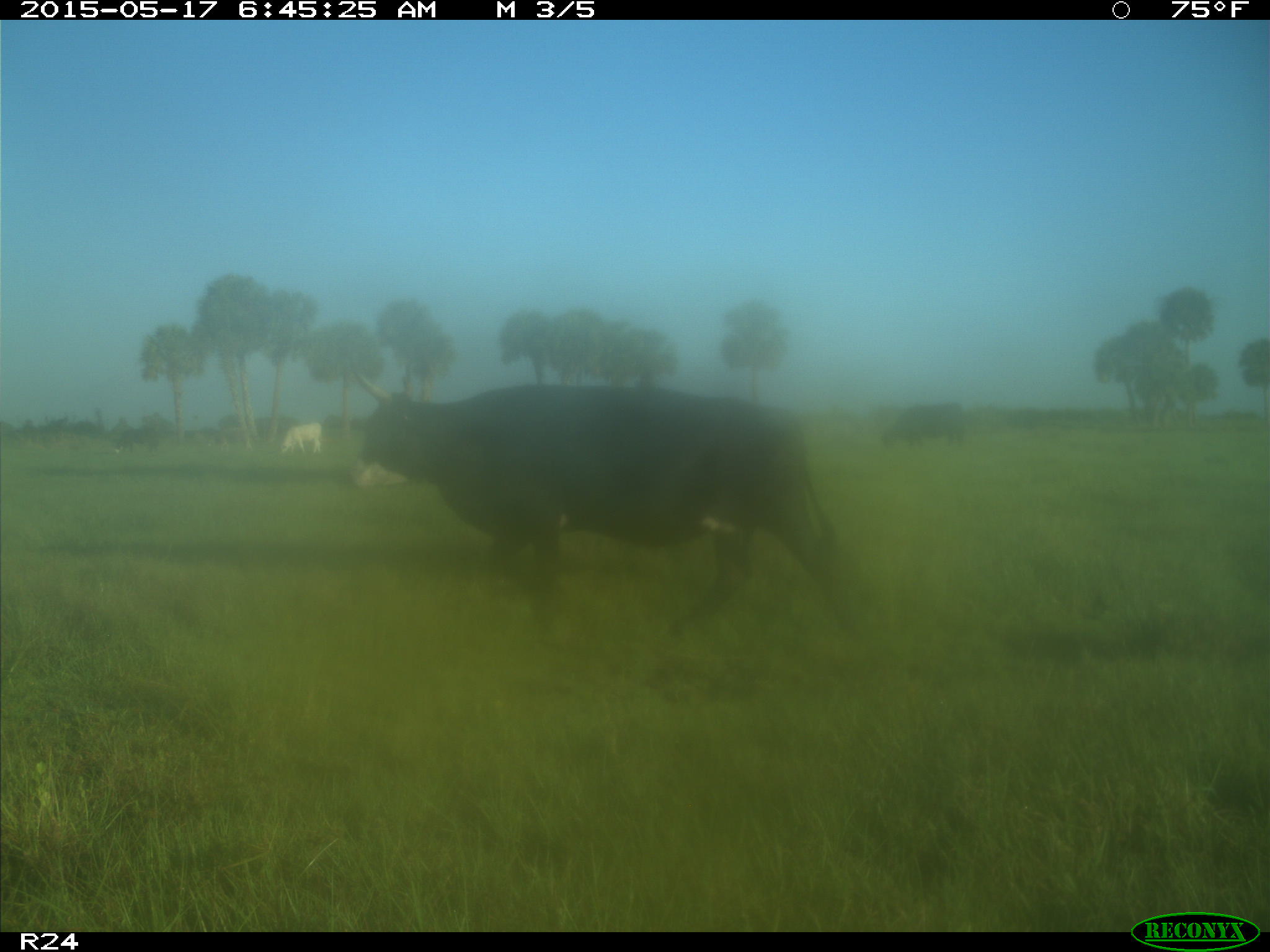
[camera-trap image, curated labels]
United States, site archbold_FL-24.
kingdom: Animalia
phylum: Chordata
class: Mammalia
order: Artiodactyla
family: Bovidae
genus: Bos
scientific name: Bos taurus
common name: domestic cow